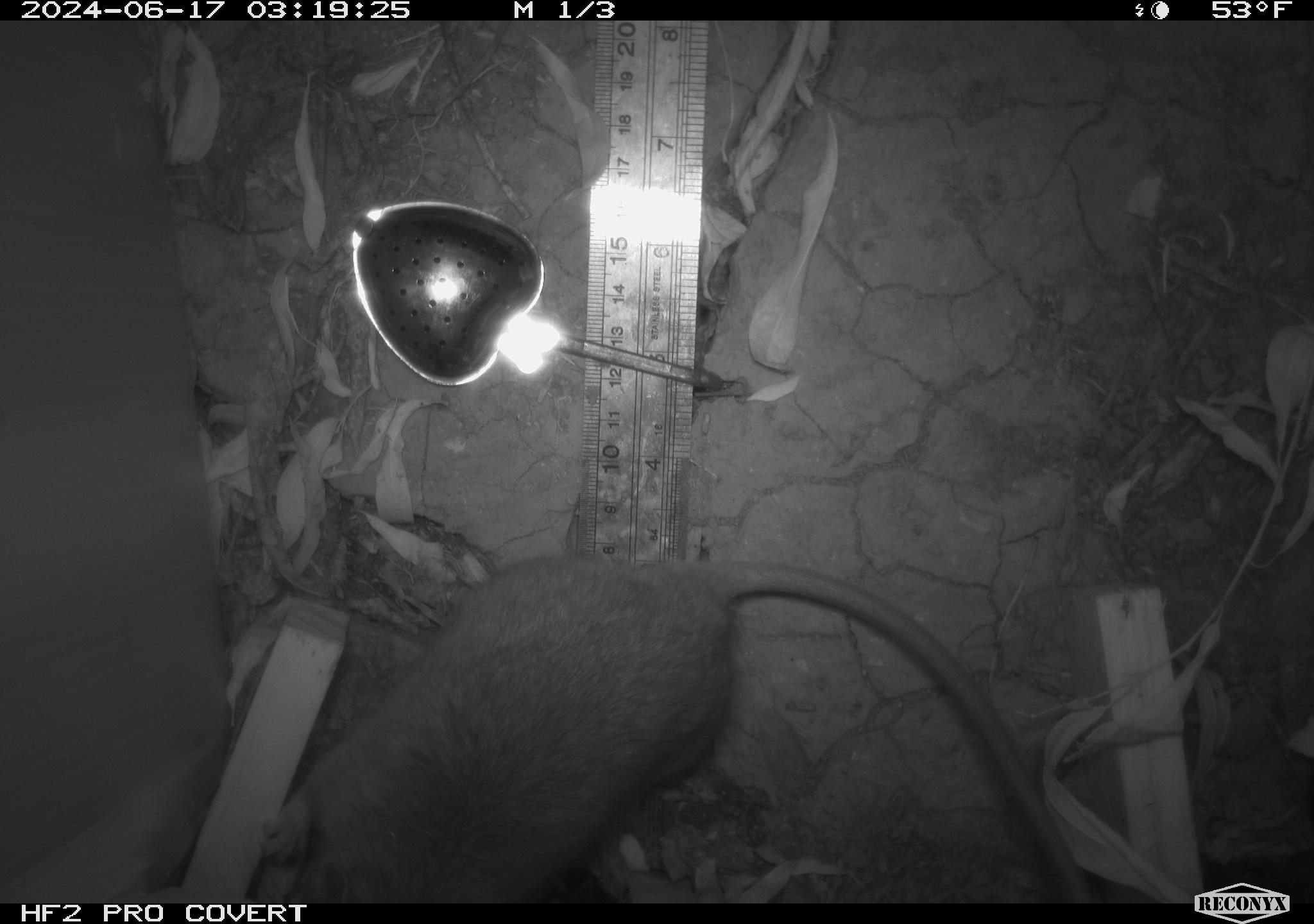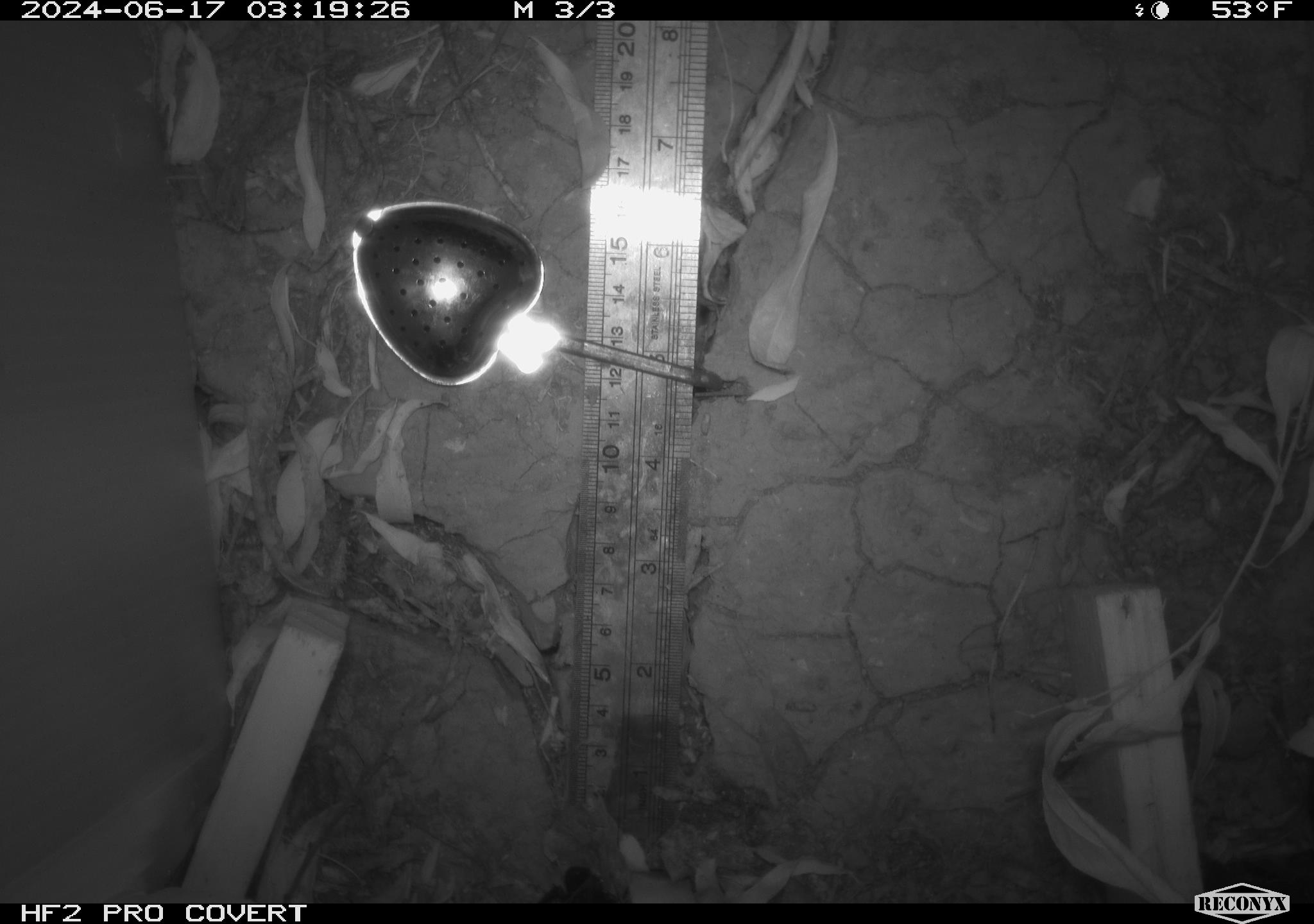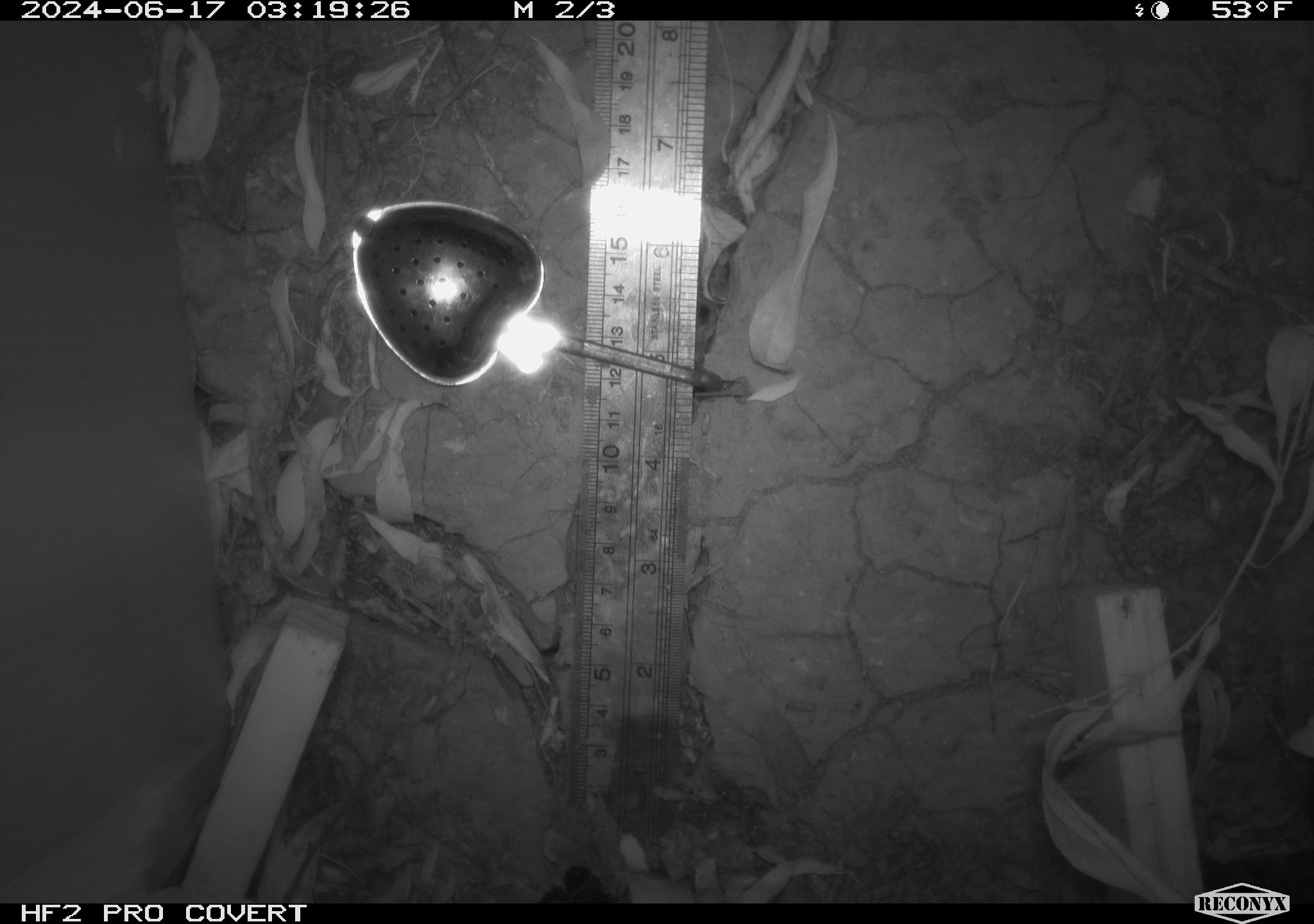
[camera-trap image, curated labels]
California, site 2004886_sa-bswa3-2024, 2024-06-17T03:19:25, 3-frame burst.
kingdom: Animalia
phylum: Chordata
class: Mammalia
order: Rodentia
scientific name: Rodentia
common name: woodrat or rat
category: woodrat or rat species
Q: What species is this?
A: Woodrat or rat species (woodrat or rat) (Rodentia).